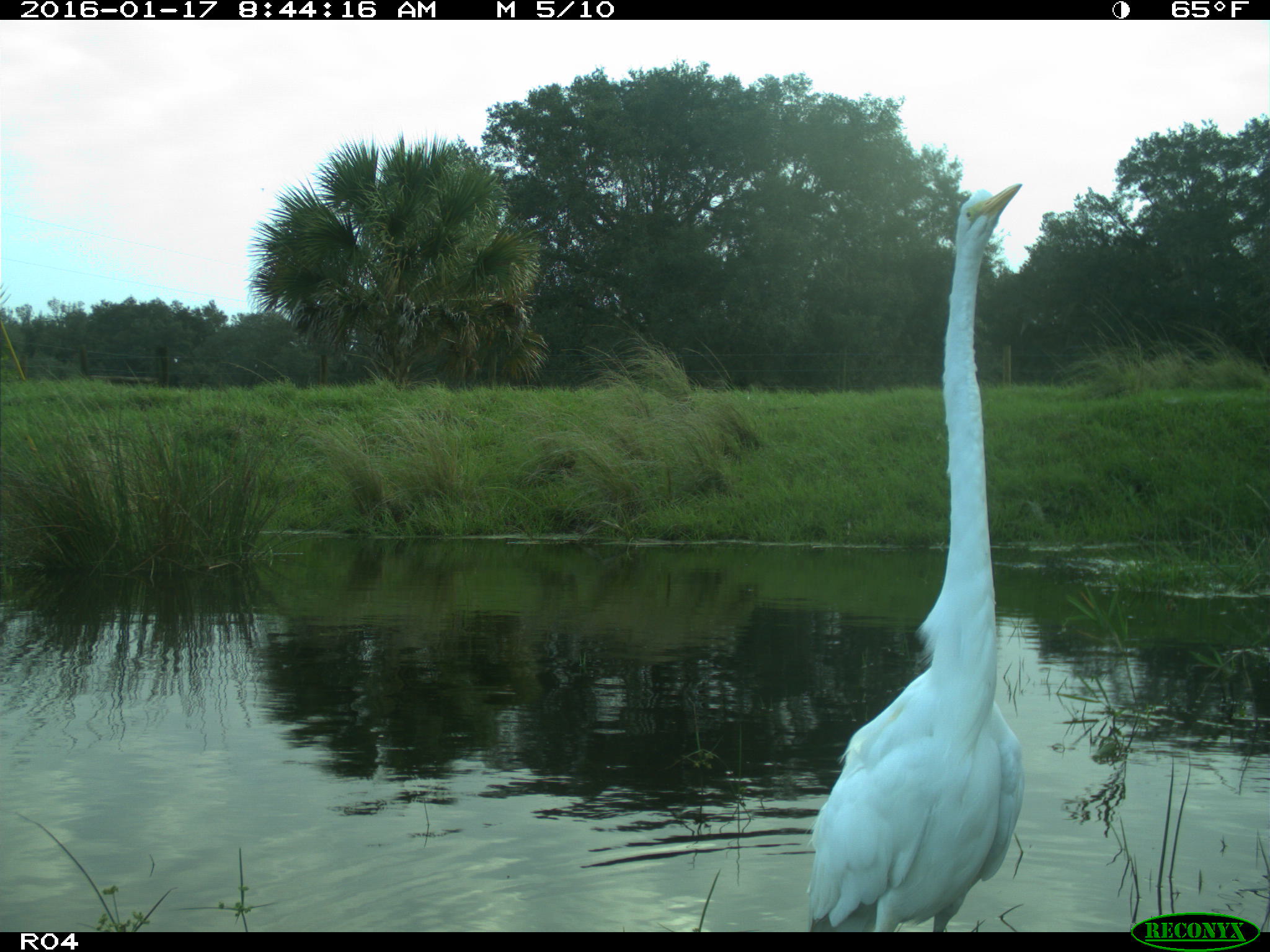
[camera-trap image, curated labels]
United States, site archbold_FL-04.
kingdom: Animalia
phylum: Chordata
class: Aves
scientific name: Aves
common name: birds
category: unidentified bird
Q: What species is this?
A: Unidentified bird (birds) (Aves).